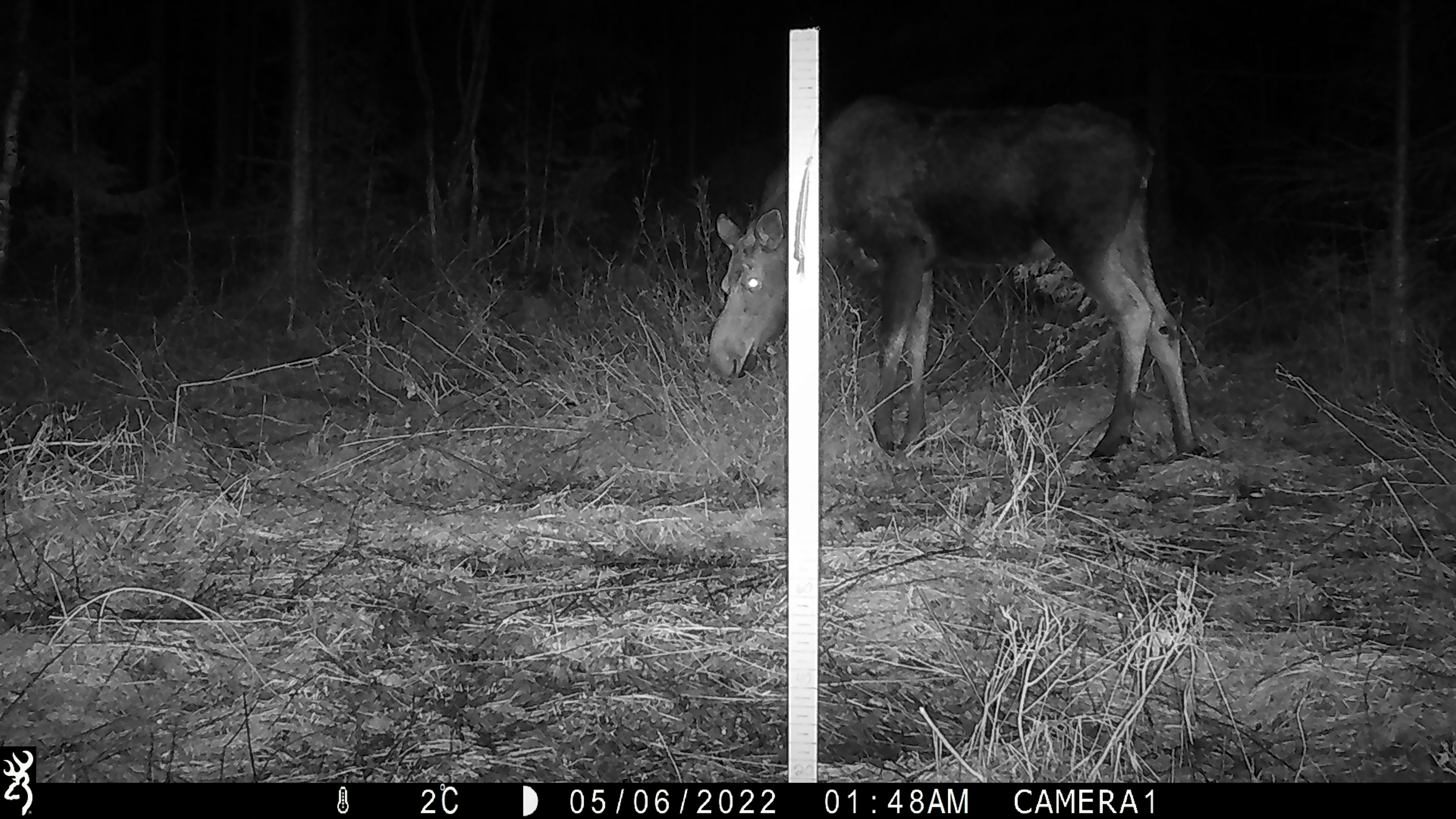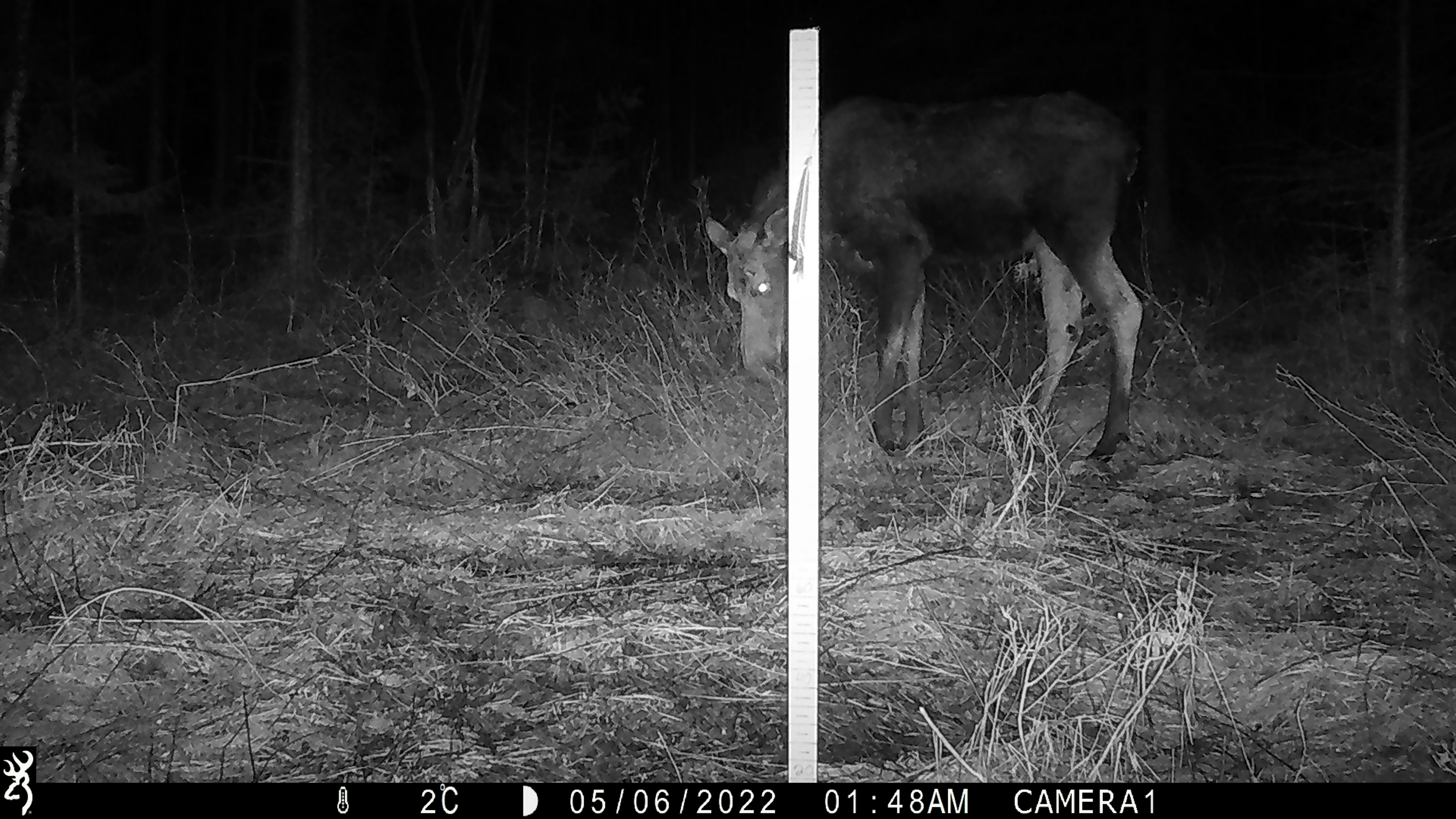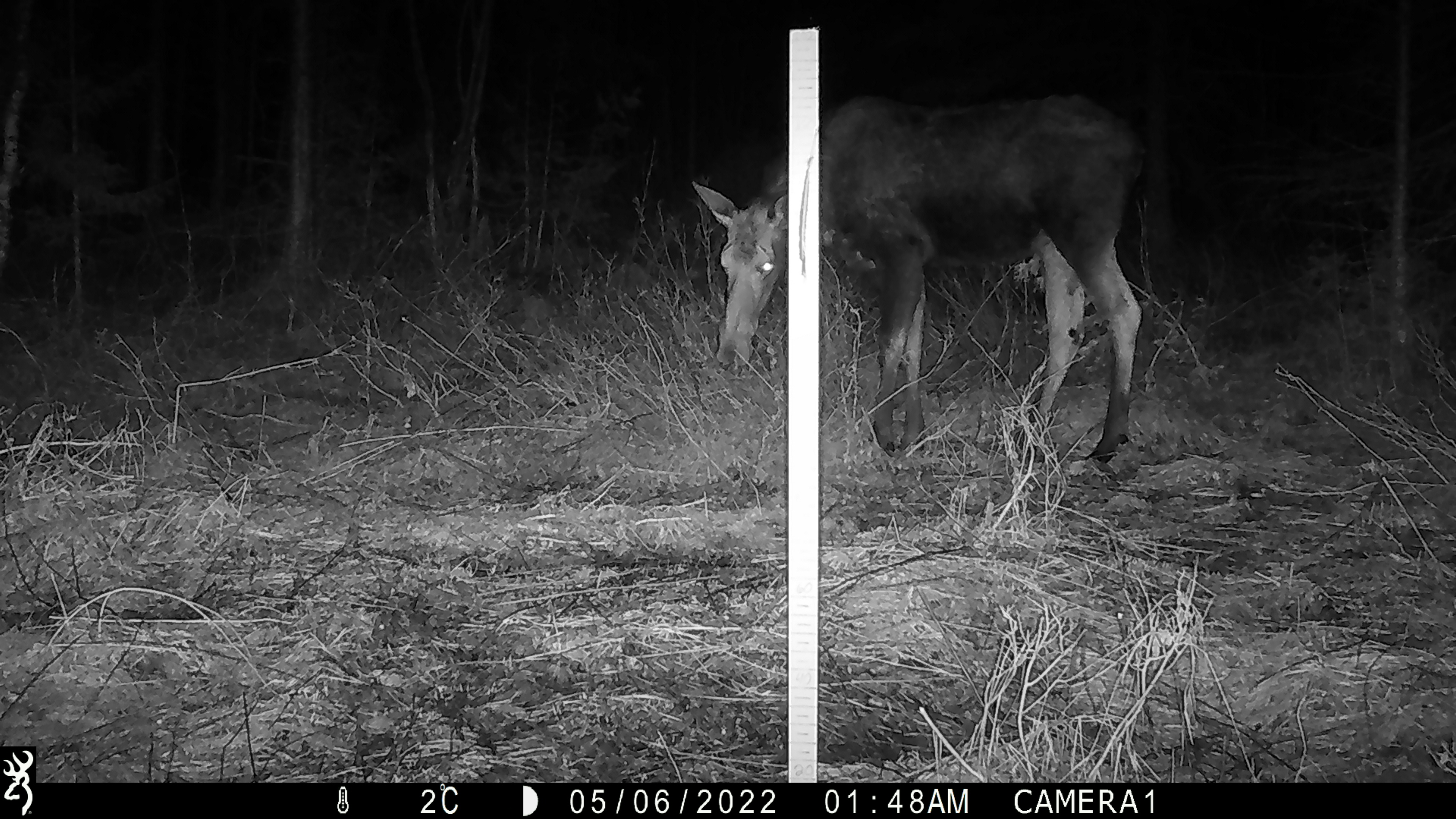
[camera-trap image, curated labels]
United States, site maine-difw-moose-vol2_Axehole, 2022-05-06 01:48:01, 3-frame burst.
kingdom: Animalia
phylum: Chordata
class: Mammalia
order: Artiodactyla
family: Cervidae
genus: Alces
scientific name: Alces alces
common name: moose